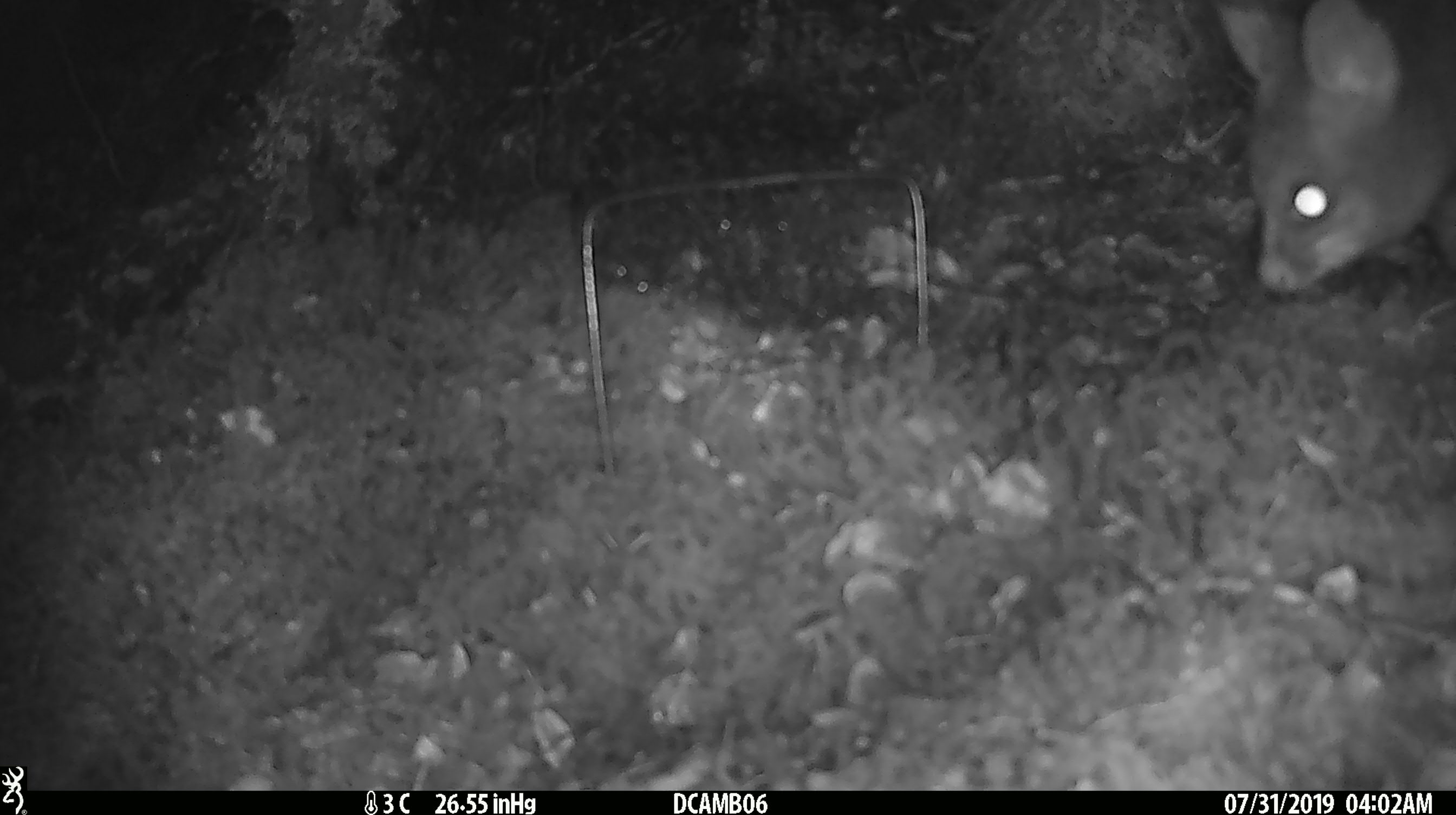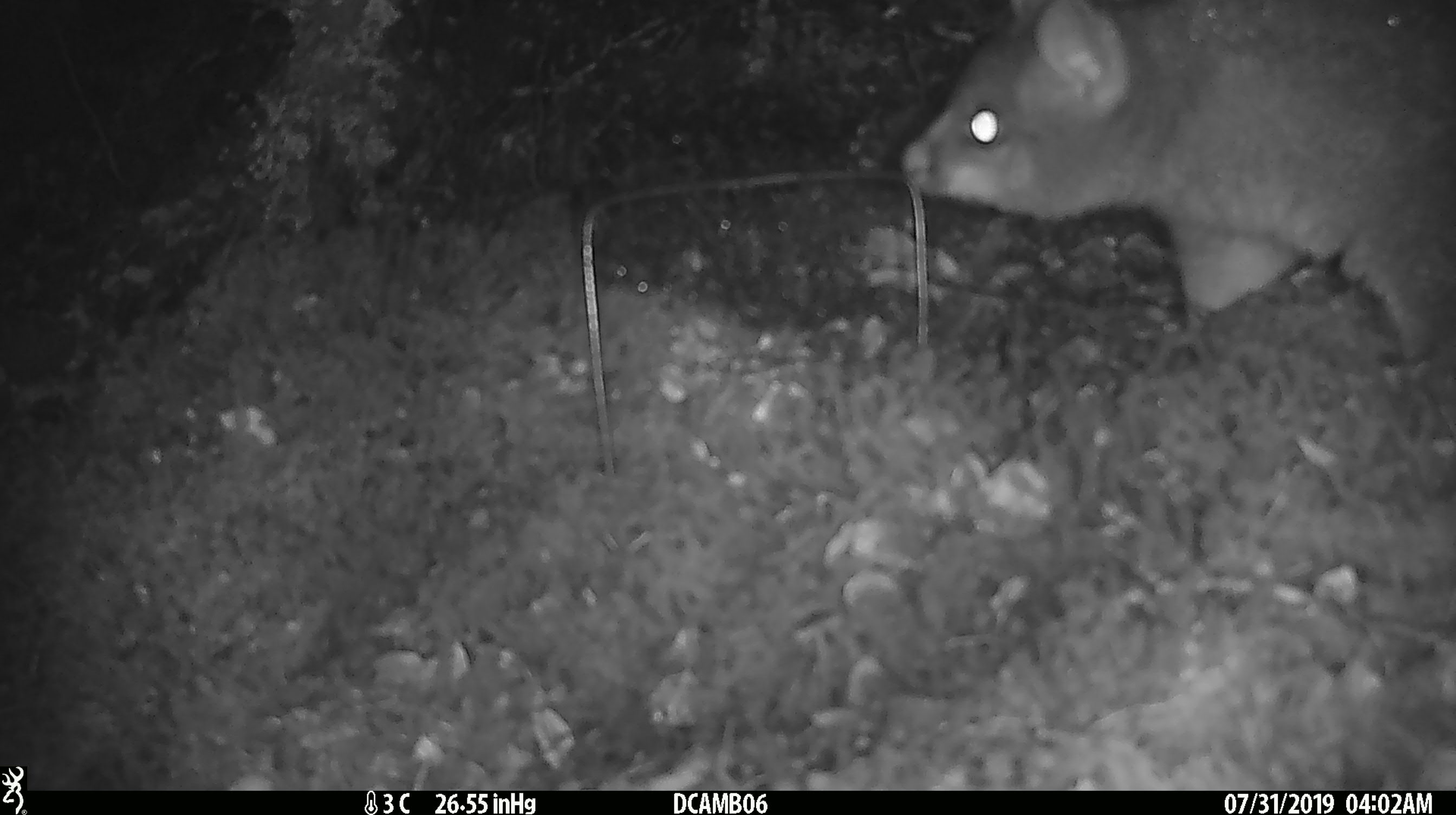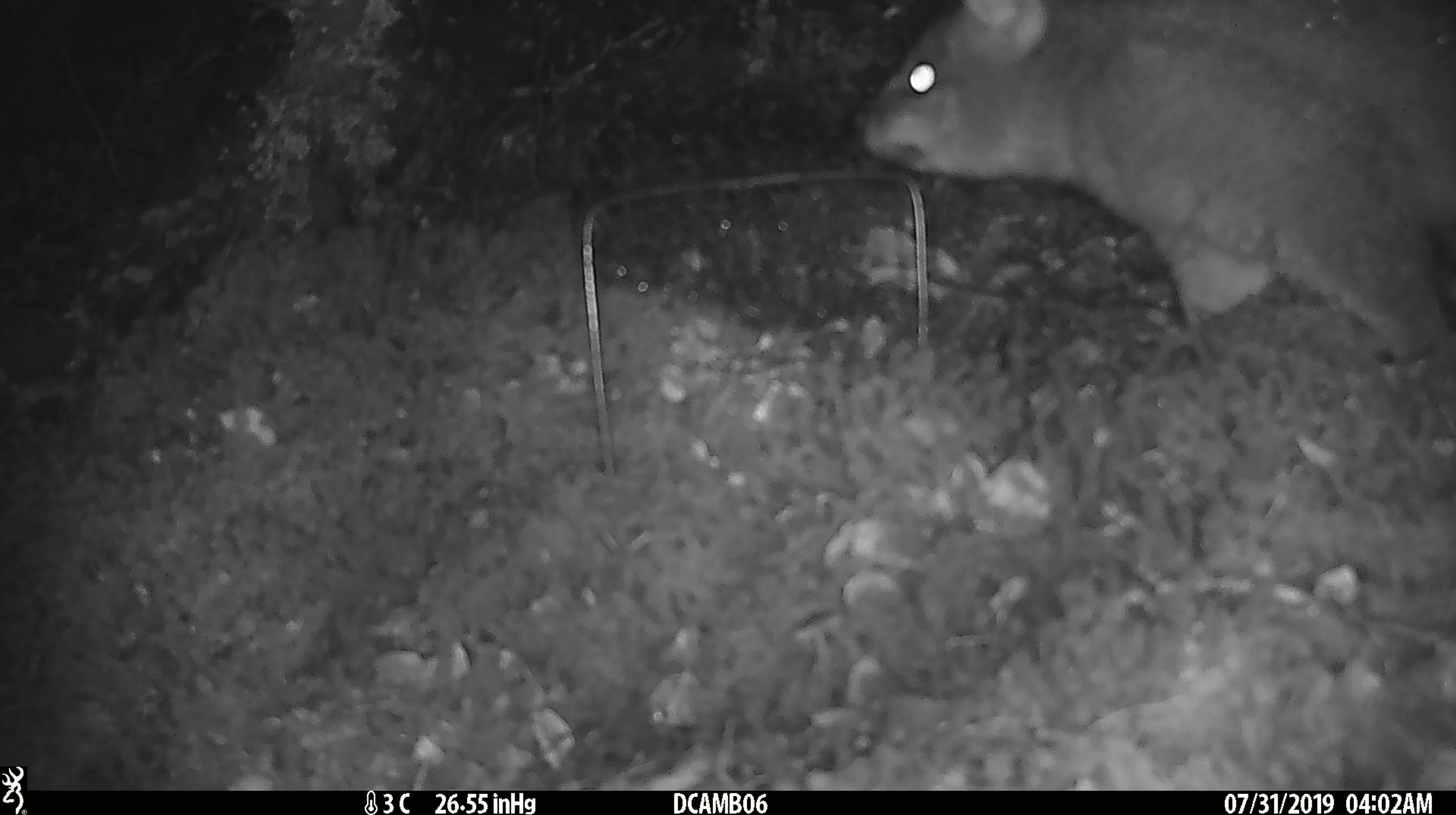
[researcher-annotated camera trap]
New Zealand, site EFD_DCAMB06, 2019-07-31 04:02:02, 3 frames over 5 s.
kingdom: Animalia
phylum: Chordata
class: Mammalia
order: Diprotodontia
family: Phalangeridae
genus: Trichosurus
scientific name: Trichosurus vulpecula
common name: common brushtail possum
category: possum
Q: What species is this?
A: Possum (common brushtail possum) (Trichosurus vulpecula).